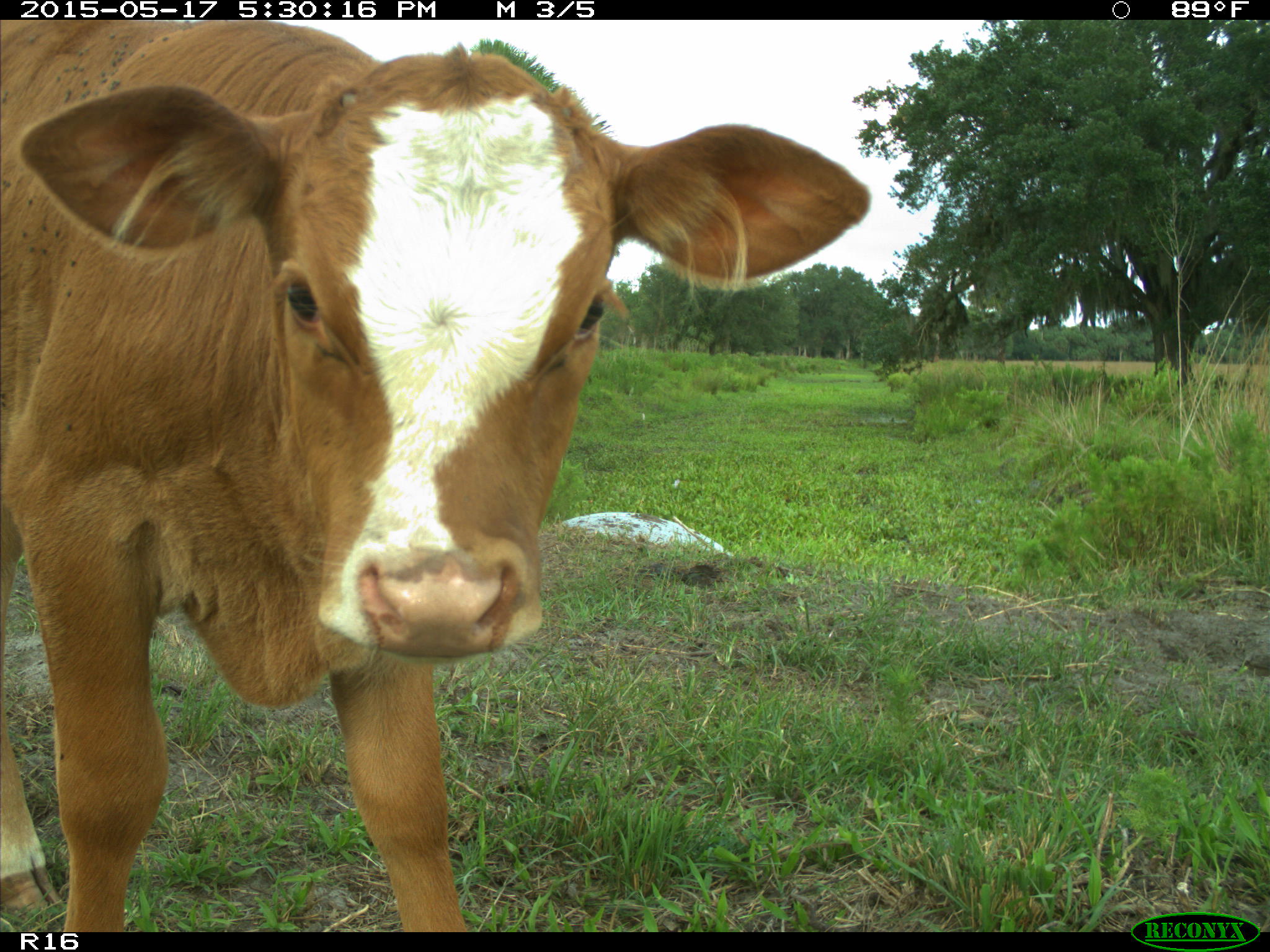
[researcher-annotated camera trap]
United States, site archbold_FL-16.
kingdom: Animalia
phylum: Chordata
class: Mammalia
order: Artiodactyla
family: Bovidae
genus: Bos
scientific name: Bos taurus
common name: domestic cow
Bos taurus (domestic cow).